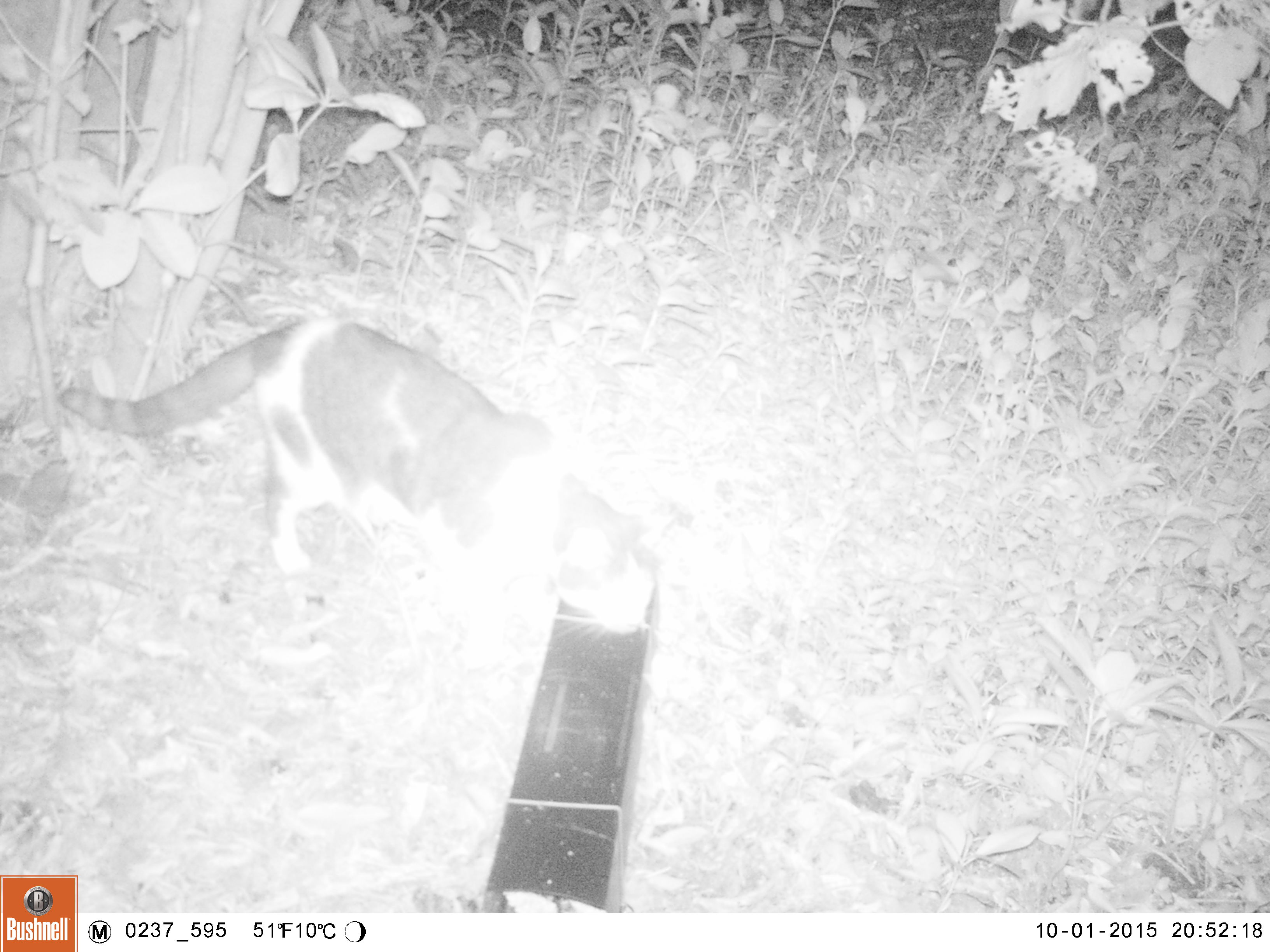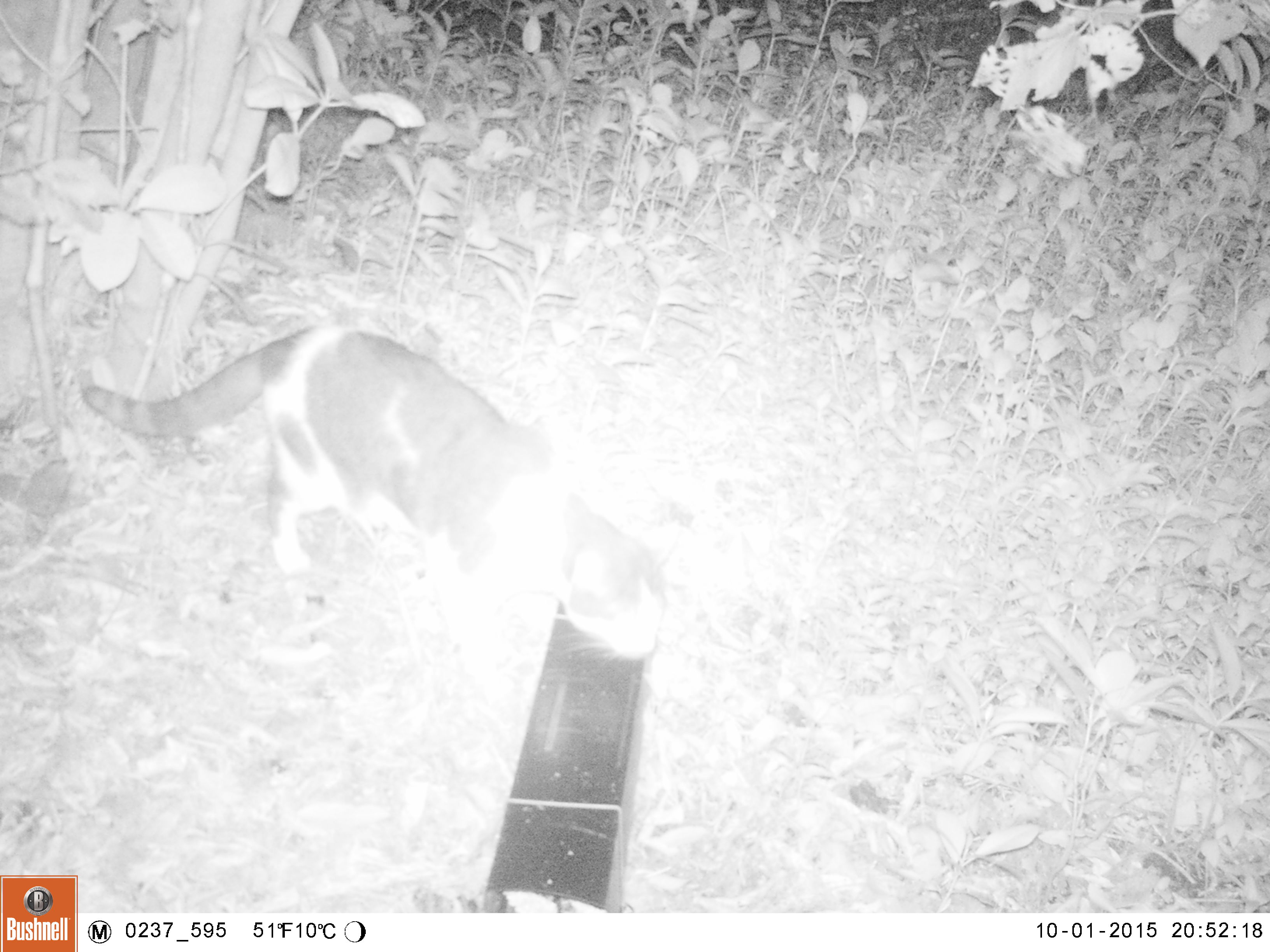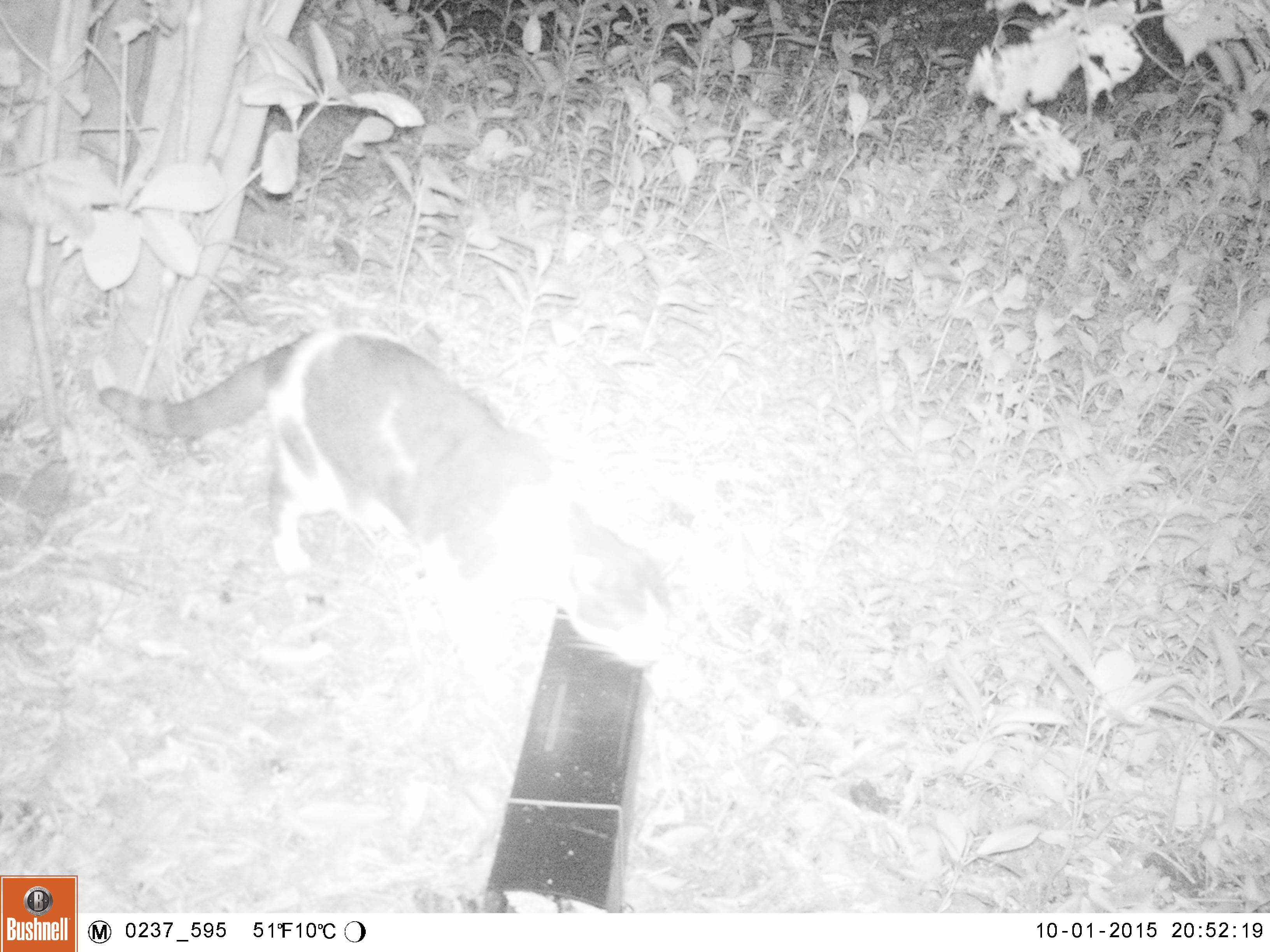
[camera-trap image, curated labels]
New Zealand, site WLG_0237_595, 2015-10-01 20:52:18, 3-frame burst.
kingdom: Animalia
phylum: Chordata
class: Mammalia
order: Carnivora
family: Felidae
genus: Felis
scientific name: Felis catus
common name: domestic cat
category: cat